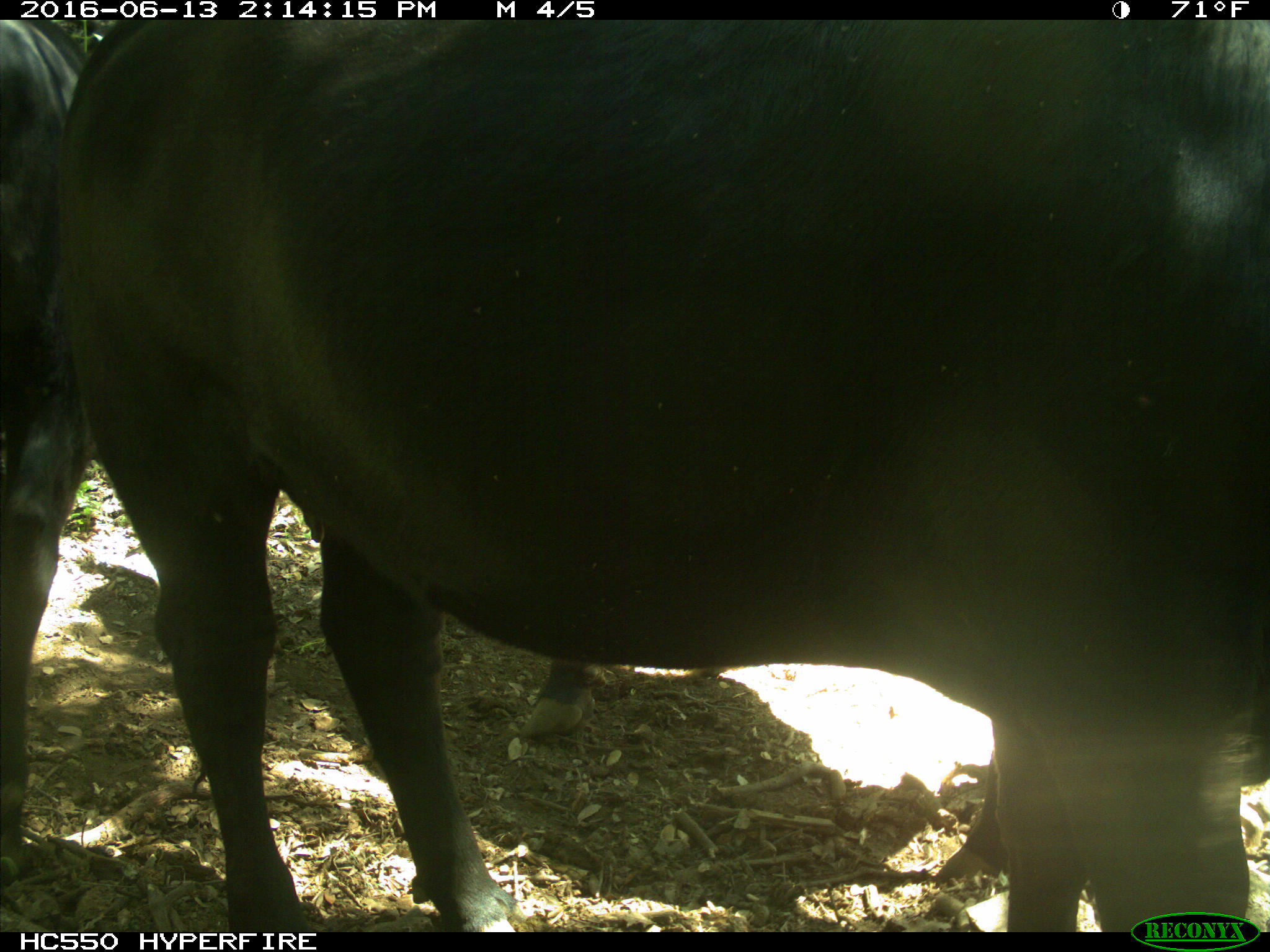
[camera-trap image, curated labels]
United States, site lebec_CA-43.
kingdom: Animalia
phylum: Chordata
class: Mammalia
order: Artiodactyla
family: Bovidae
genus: Bos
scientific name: Bos taurus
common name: domestic cow